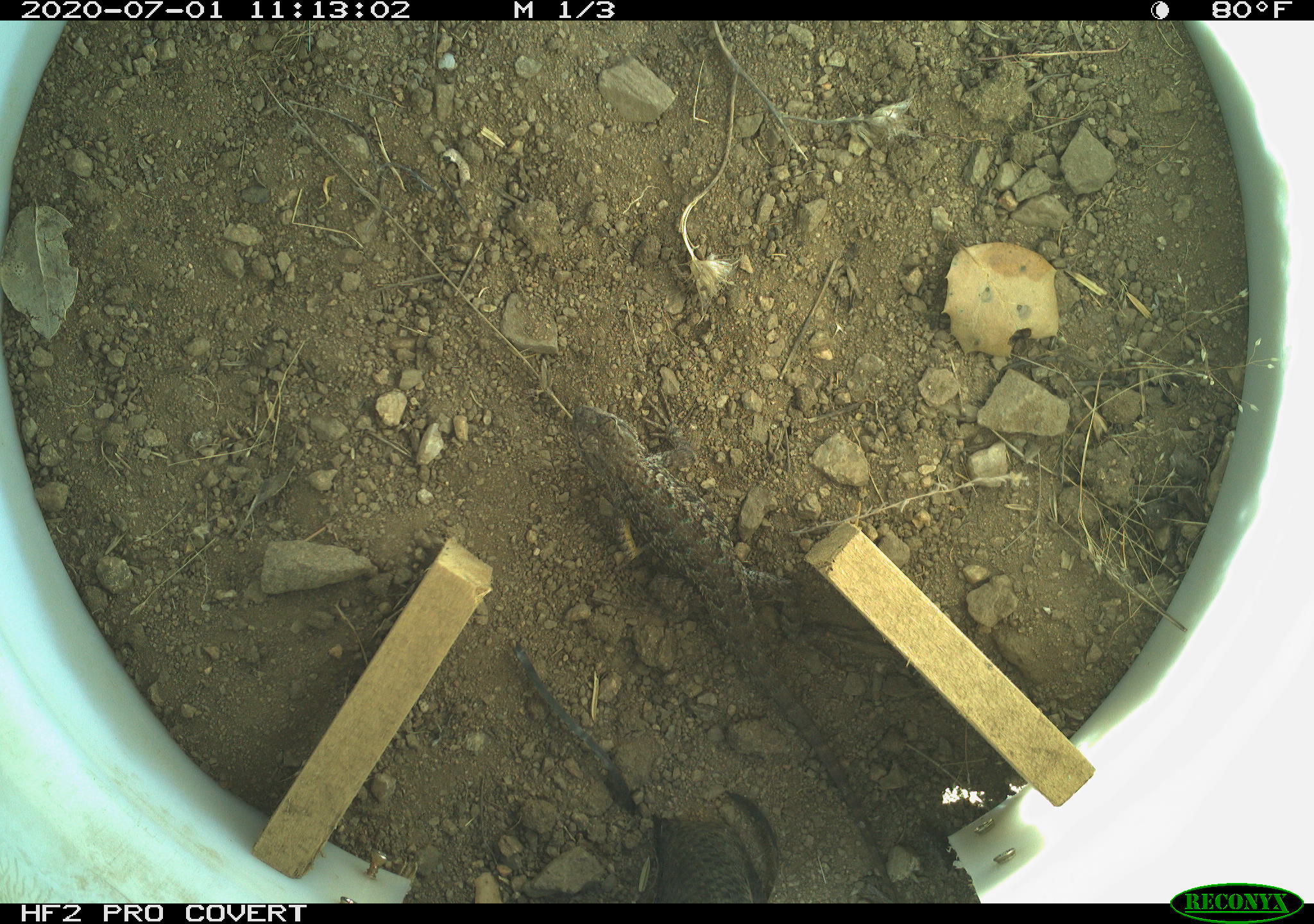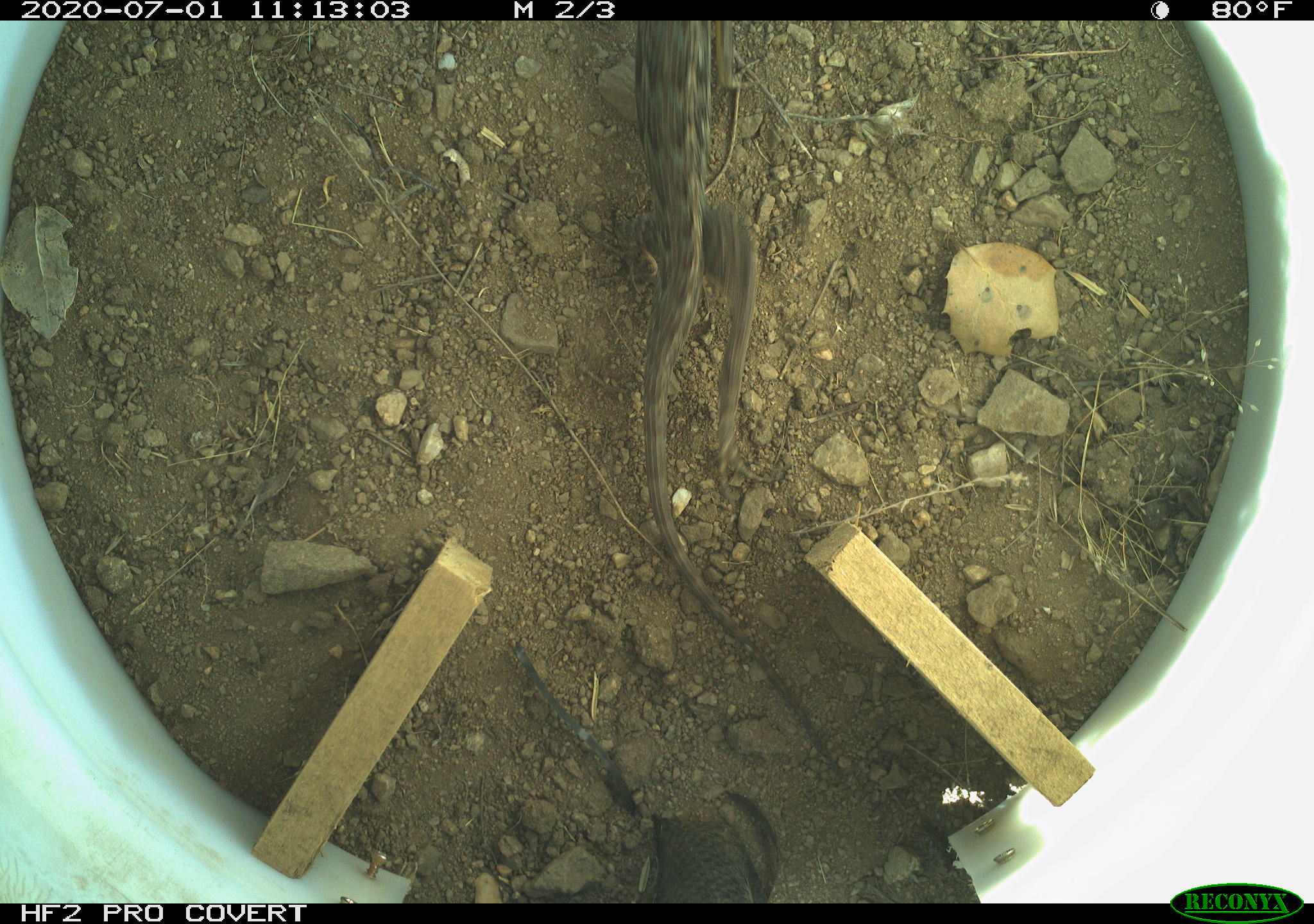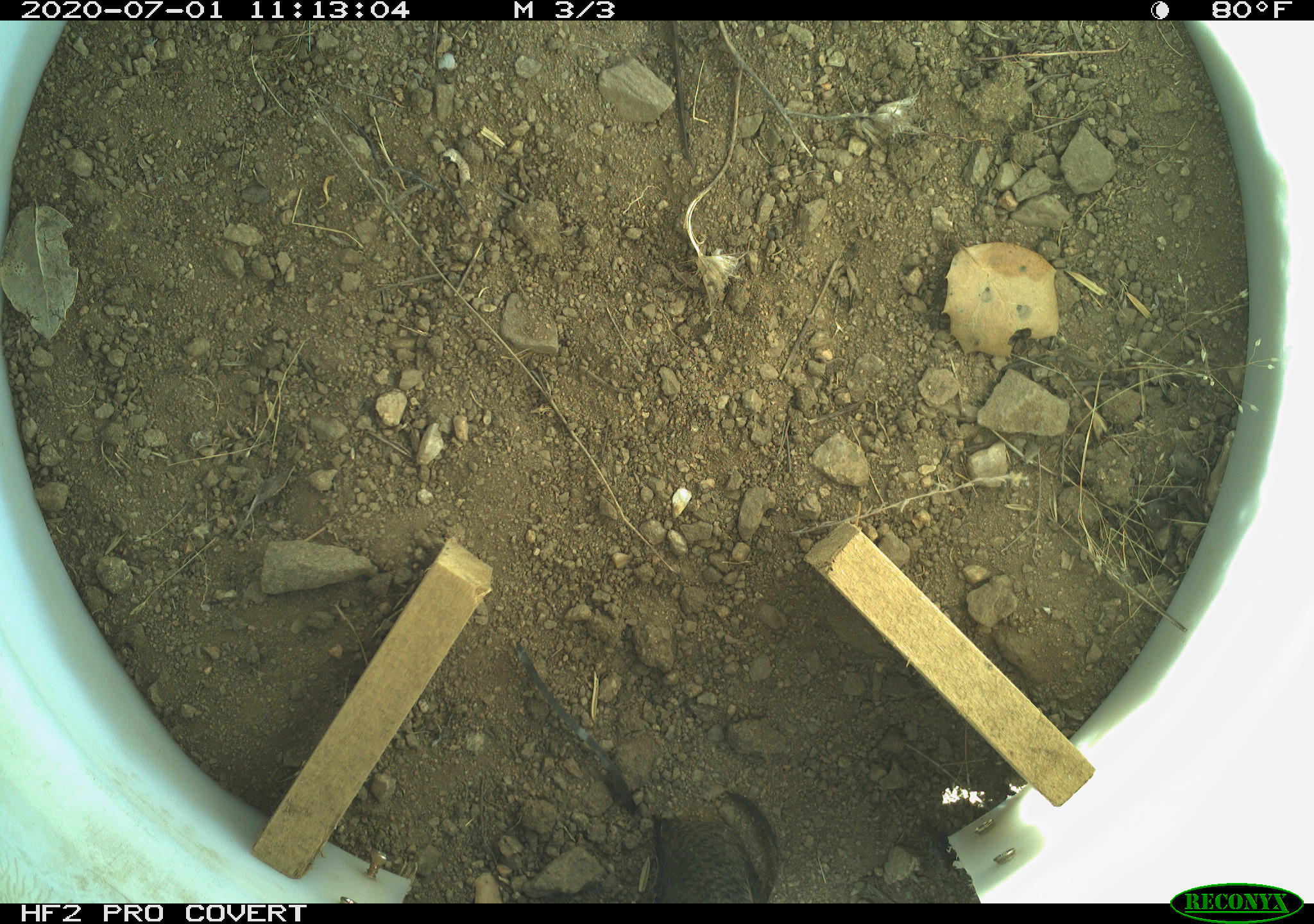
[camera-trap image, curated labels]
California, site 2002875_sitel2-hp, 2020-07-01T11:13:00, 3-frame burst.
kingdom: Animalia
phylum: Chordata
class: Reptilia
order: Squamata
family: Phrynosomatidae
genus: Sceloporus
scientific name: Sceloporus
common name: spiny lizards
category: sceloporus species